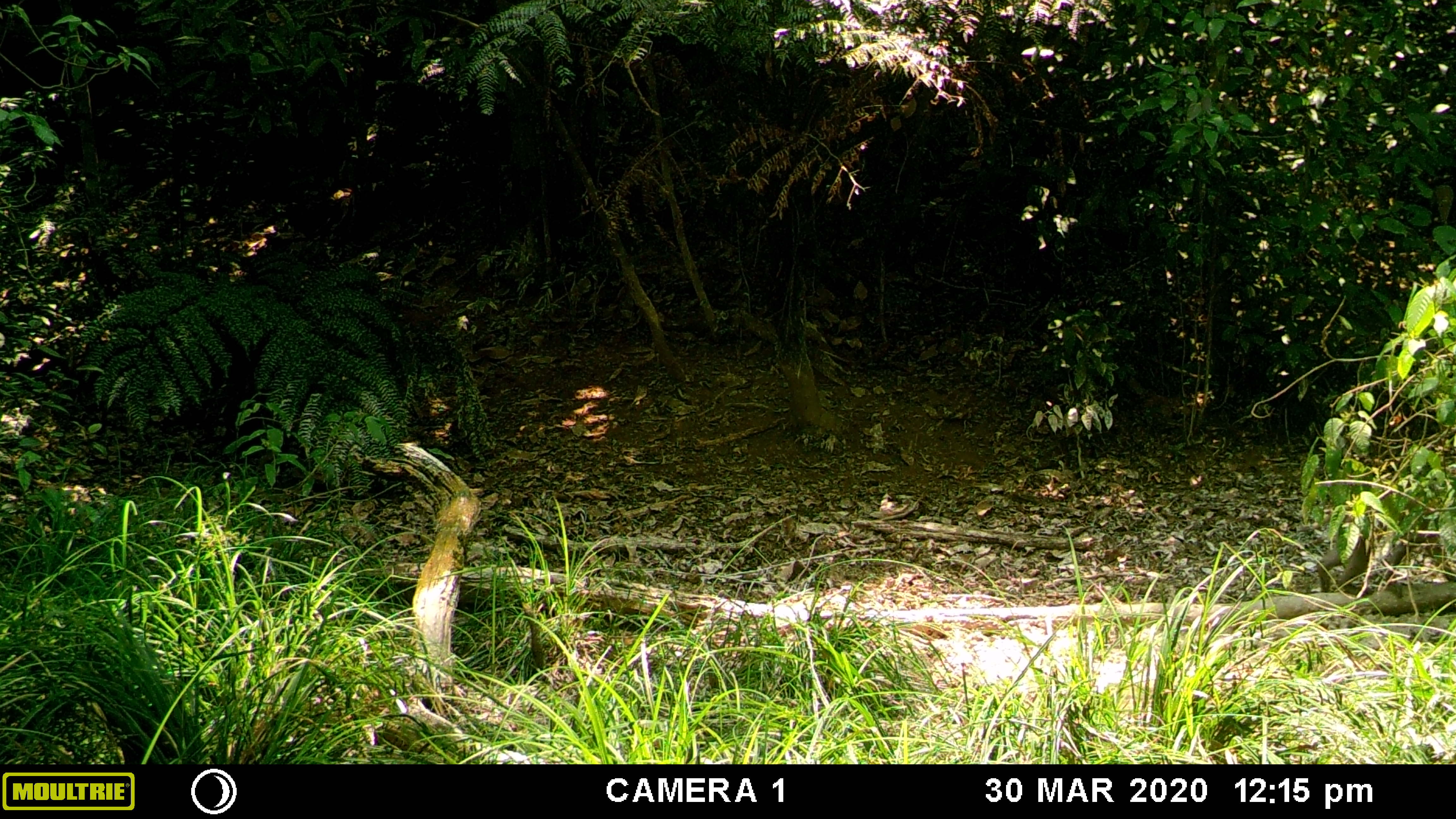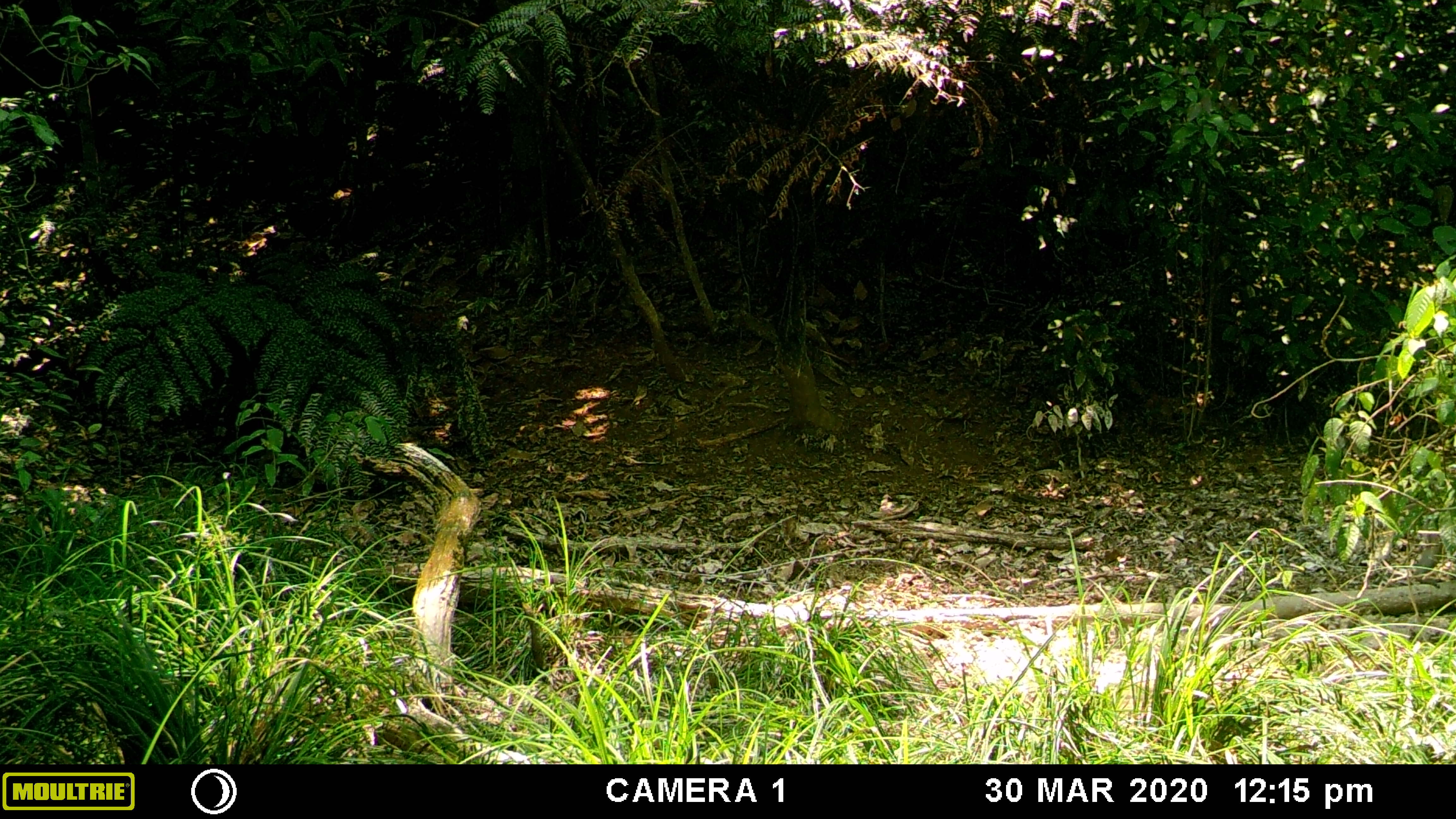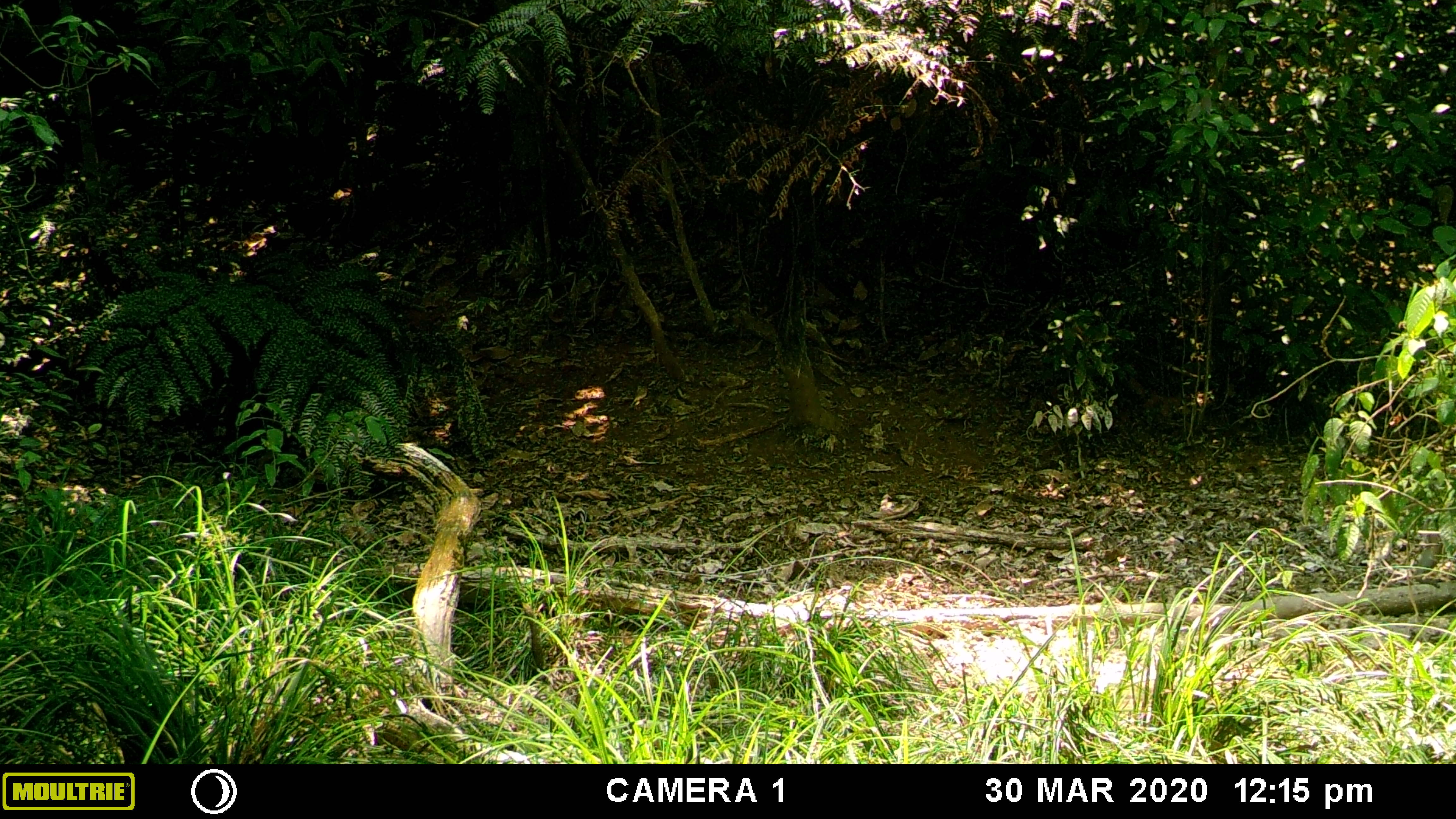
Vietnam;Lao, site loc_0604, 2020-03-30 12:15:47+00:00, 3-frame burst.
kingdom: Animalia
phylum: Chordata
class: Mammalia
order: Primates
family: Cercopithecidae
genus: Macaca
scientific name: Macaca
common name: macaques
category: assam or rhesus macaque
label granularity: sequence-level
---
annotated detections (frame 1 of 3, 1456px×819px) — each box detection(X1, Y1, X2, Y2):
assam or rhesus macaque: detection(1297, 506, 1455, 598)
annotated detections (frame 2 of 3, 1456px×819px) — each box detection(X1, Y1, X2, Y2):
assam or rhesus macaque: detection(1411, 530, 1447, 589)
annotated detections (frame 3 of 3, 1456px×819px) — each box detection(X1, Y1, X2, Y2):
assam or rhesus macaque: detection(1413, 533, 1446, 588)